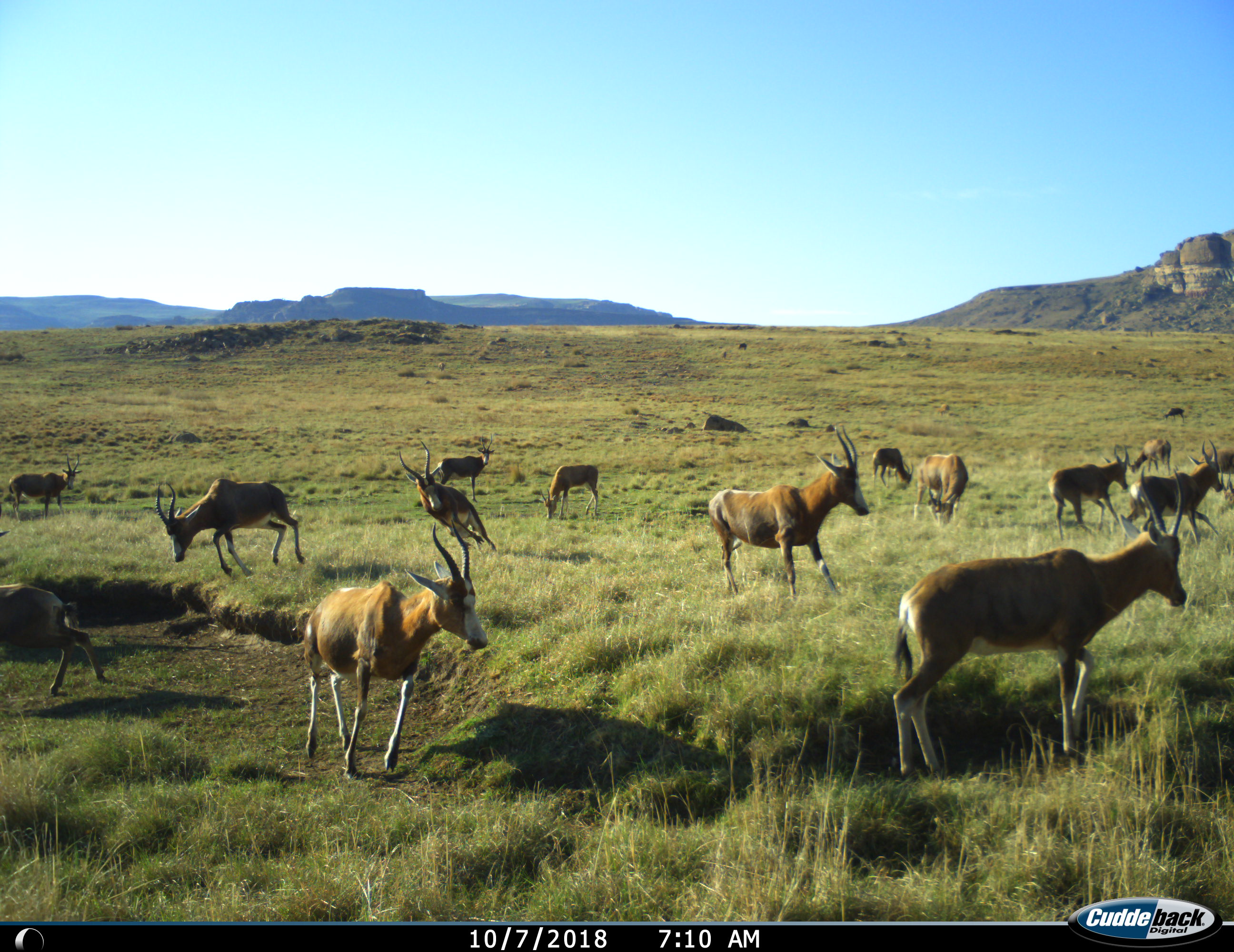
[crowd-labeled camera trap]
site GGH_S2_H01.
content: unidentified animal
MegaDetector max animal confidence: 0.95